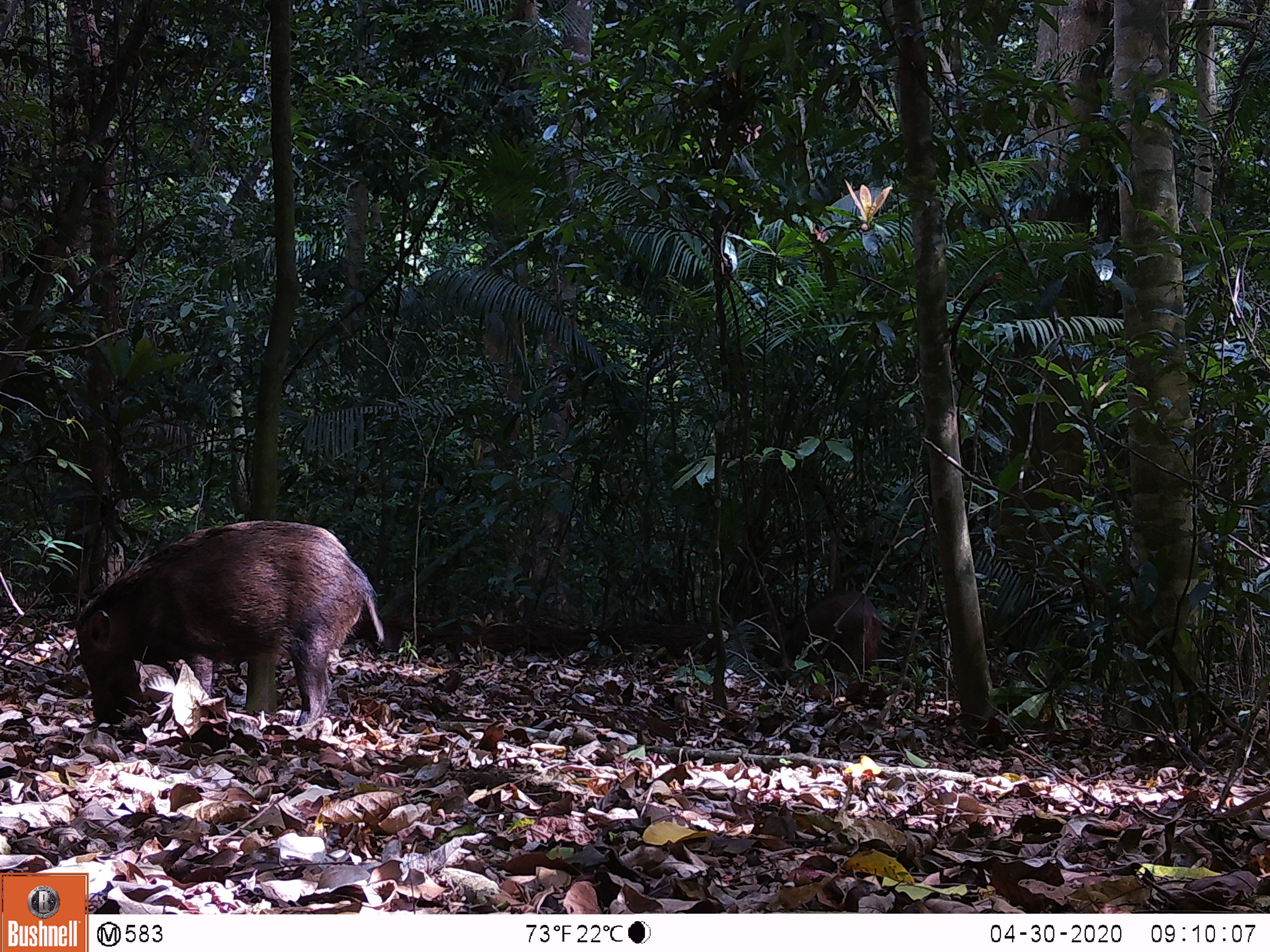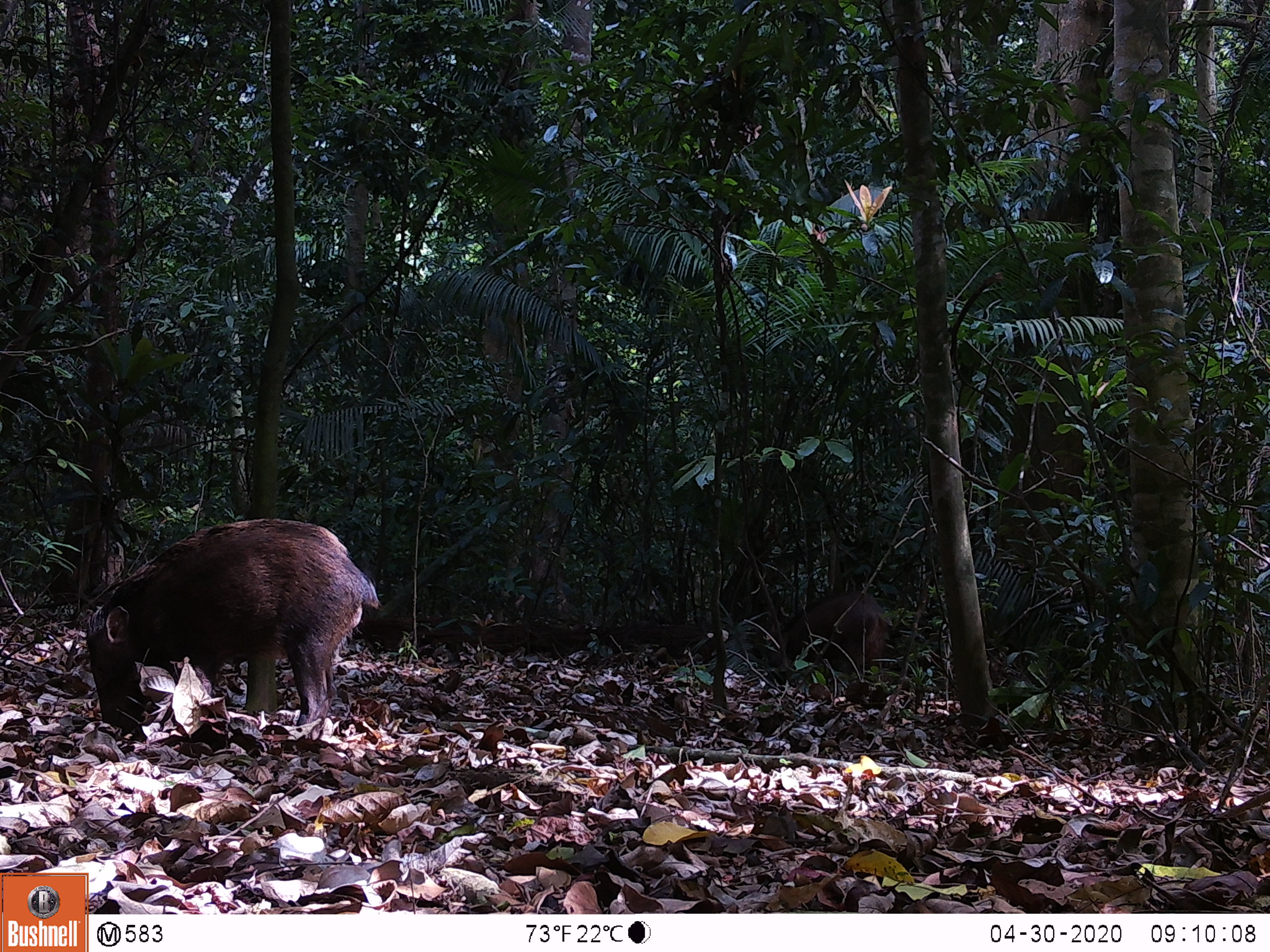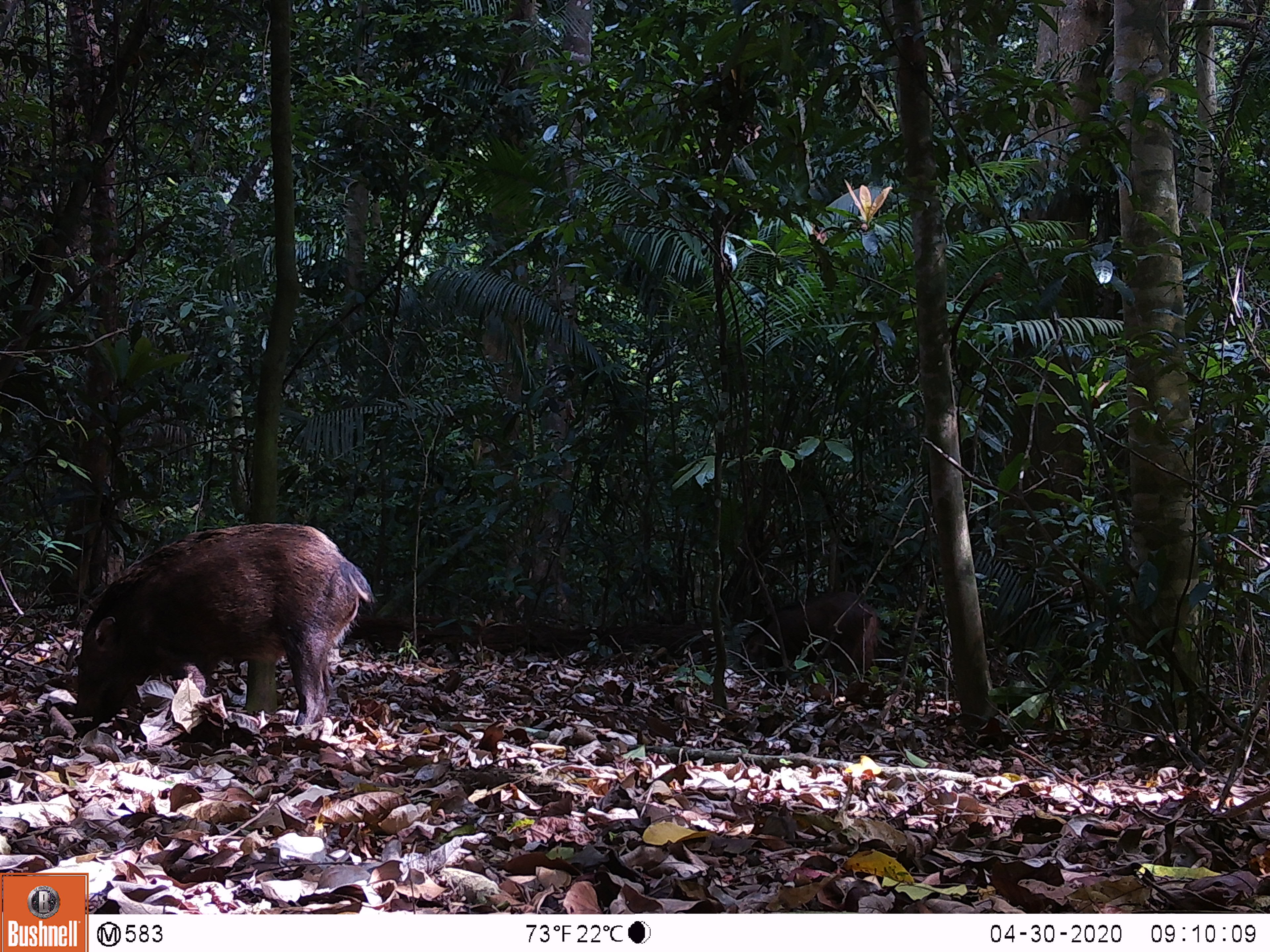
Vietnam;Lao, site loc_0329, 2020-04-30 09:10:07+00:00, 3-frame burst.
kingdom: Animalia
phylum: Chordata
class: Mammalia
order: Artiodactyla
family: Suidae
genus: Sus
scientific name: Sus scrofa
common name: eurasian wild pig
Eurasian wild pig (Sus scrofa). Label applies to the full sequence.